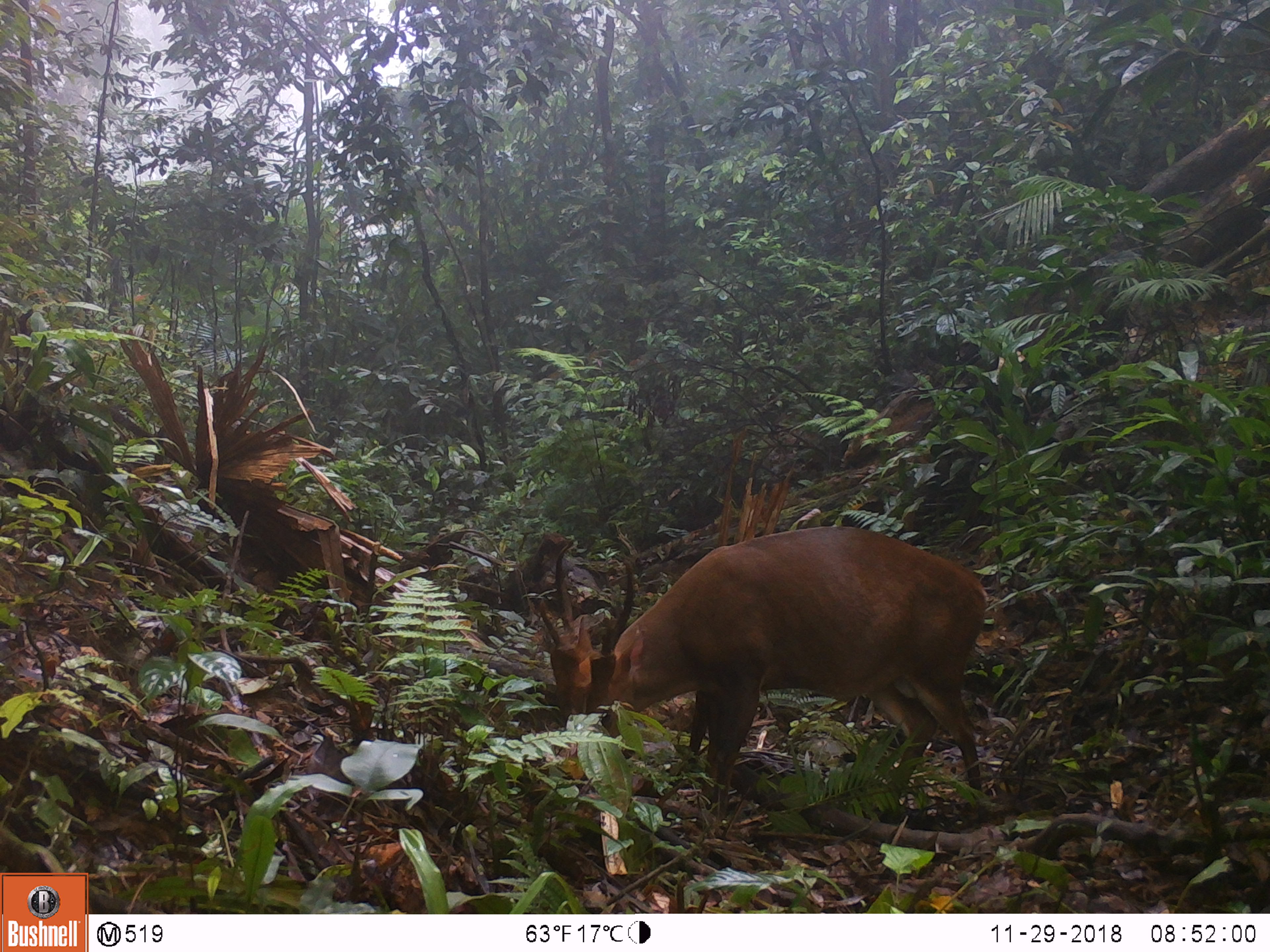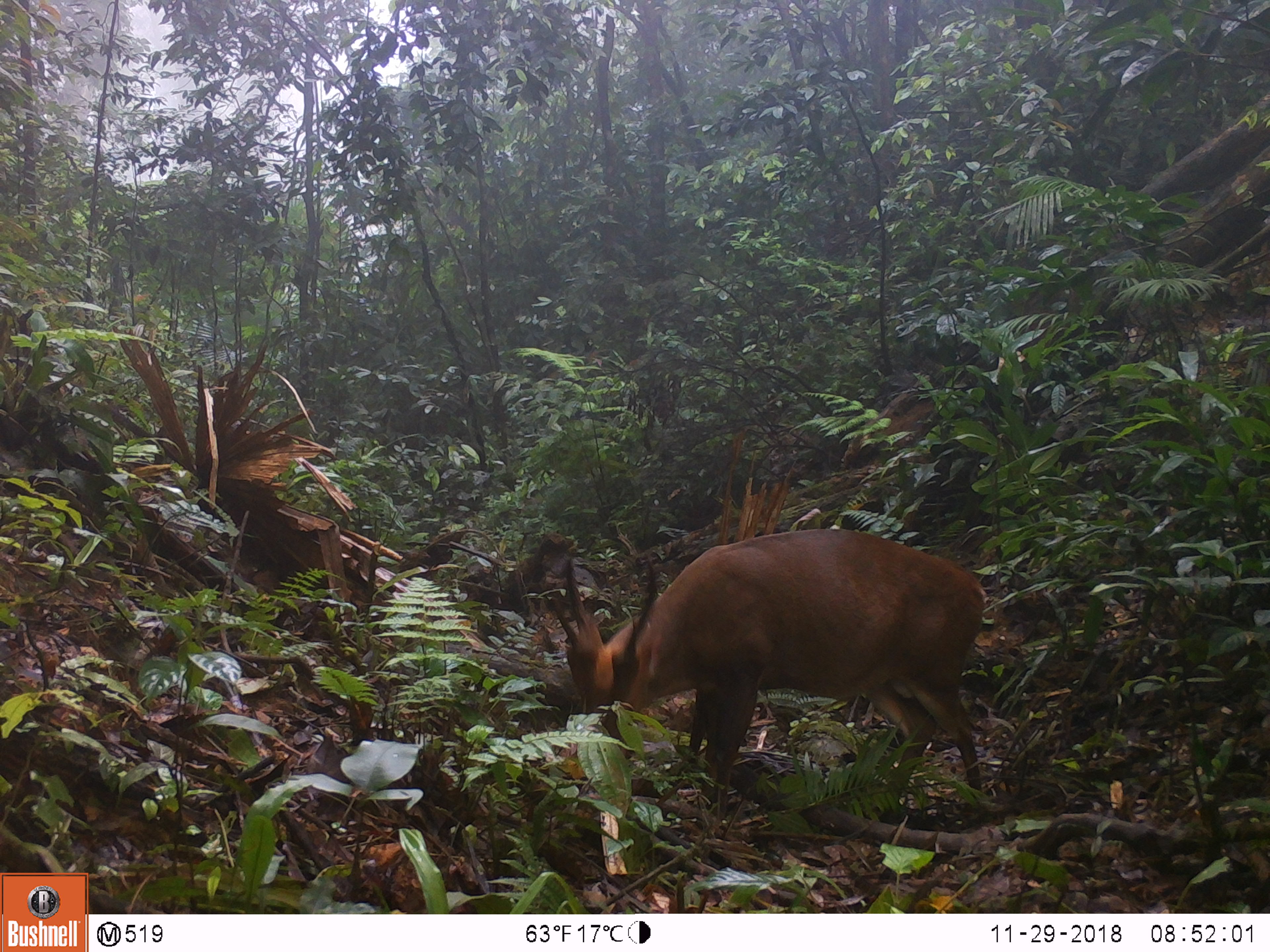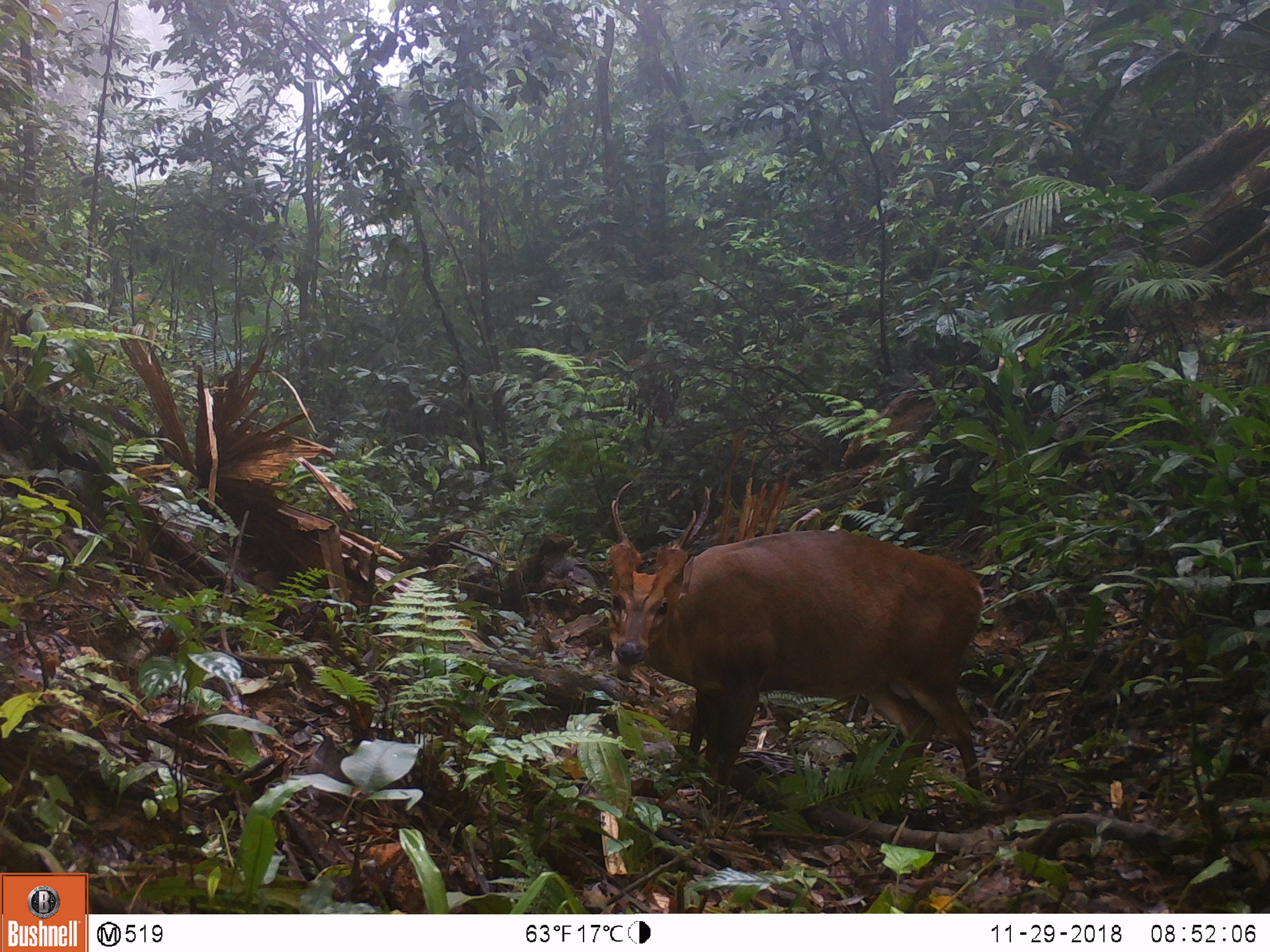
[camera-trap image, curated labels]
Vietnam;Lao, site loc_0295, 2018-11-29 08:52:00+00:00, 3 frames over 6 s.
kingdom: Animalia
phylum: Chordata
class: Mammalia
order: Artiodactyla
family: Cervidae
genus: Muntiacus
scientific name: Muntiacus vuquangensis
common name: large-antlered muntjac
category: large antlered muntjac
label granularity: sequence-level